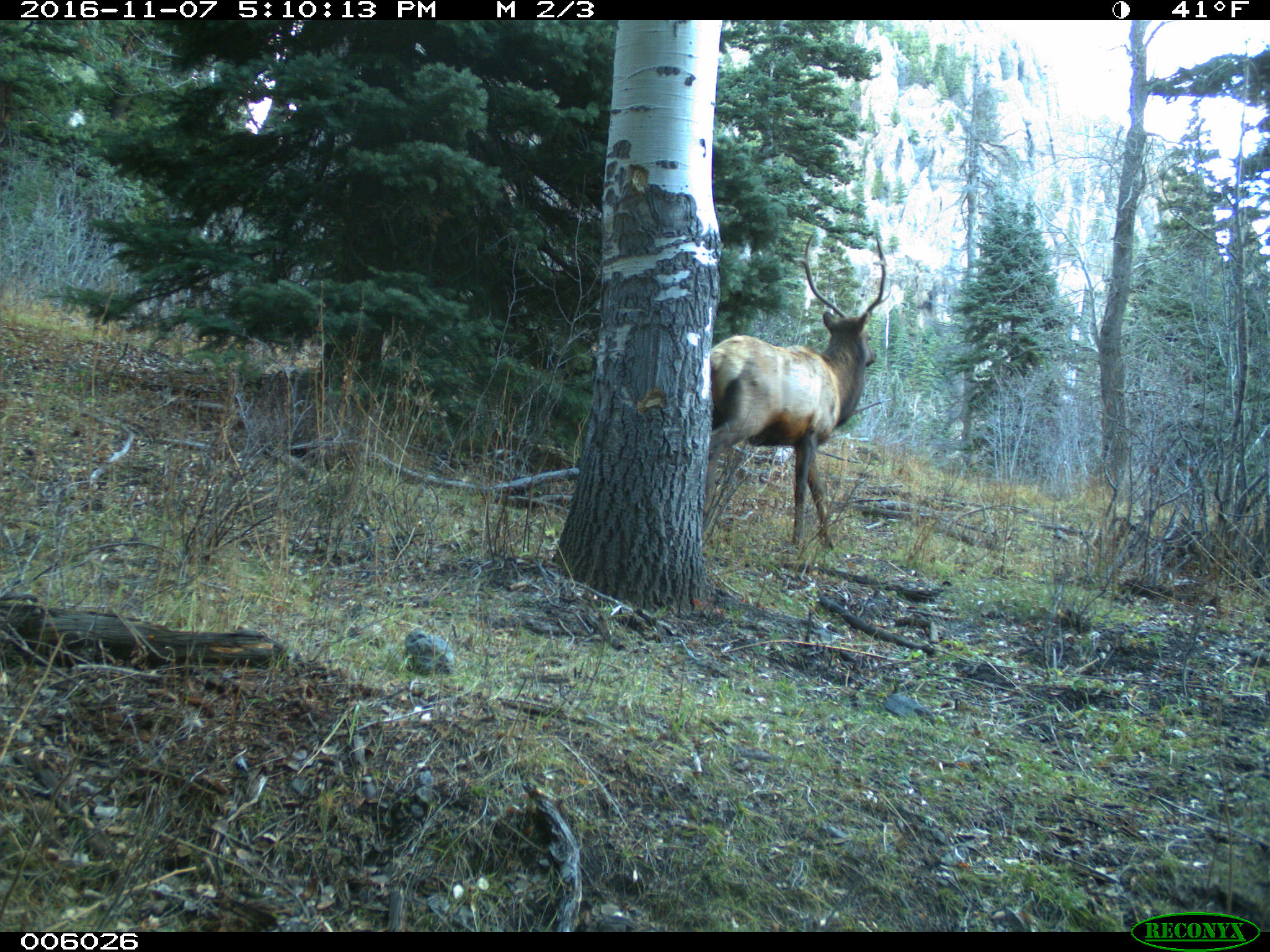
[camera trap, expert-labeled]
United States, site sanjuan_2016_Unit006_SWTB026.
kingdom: Animalia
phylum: Chordata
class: Mammalia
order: Artiodactyla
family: Cervidae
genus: Cervus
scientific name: Cervus elaphus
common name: red deer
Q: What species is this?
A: Cervus elaphus (red deer).